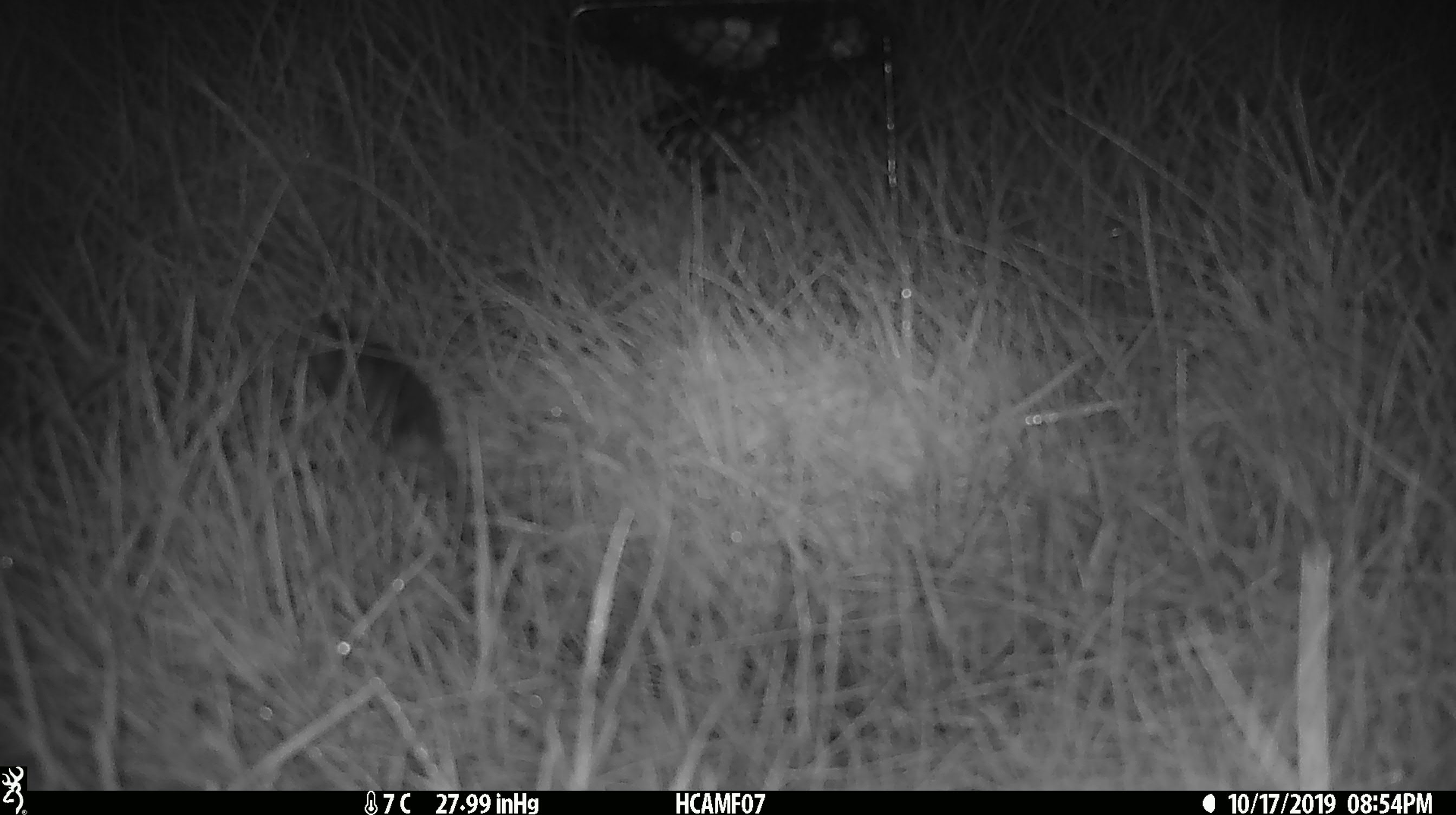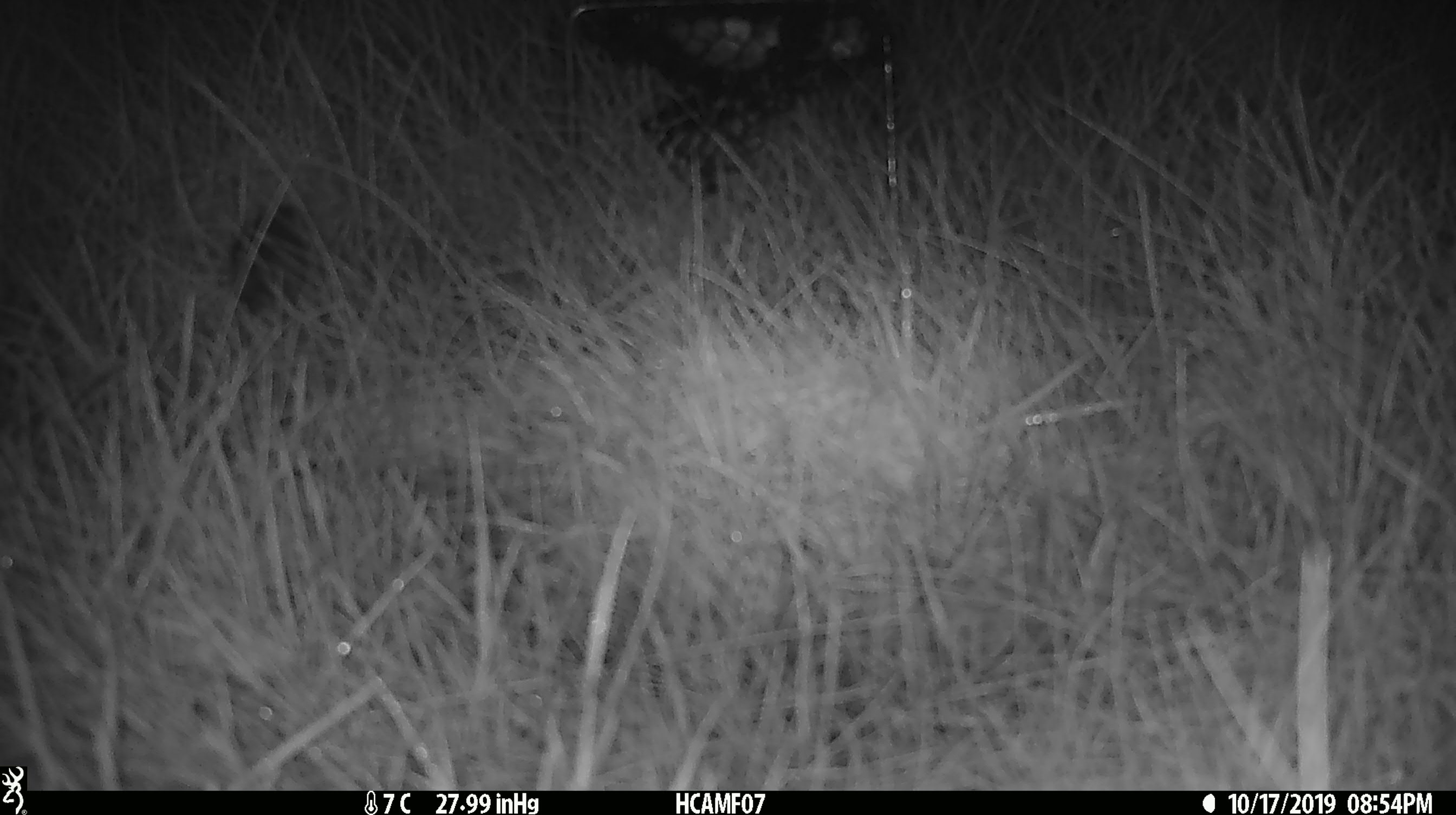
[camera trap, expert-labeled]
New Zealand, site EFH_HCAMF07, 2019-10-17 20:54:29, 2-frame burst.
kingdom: Animalia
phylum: Chordata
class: Mammalia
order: Rodentia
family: Muridae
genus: Mus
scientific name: Mus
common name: mouse